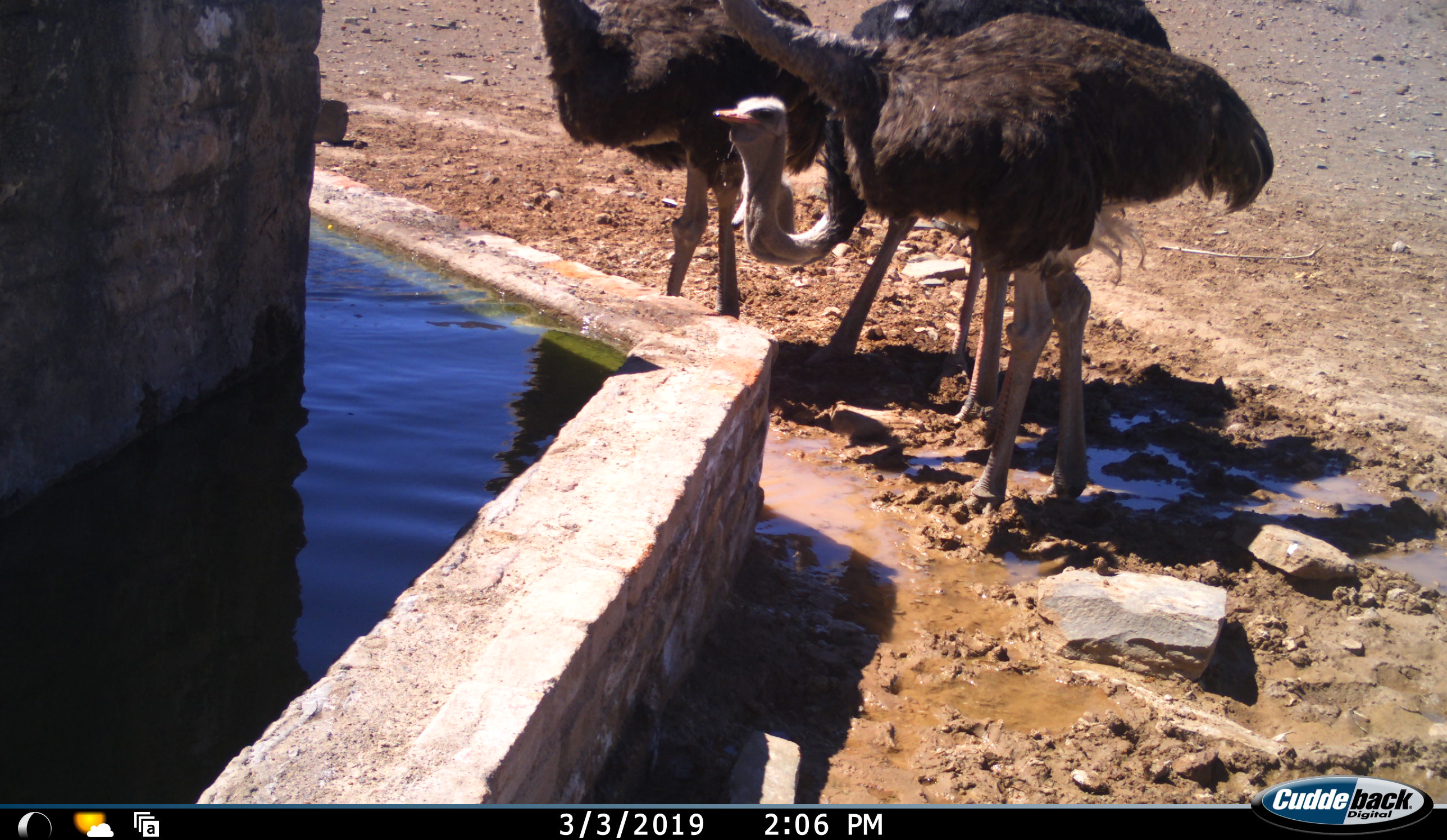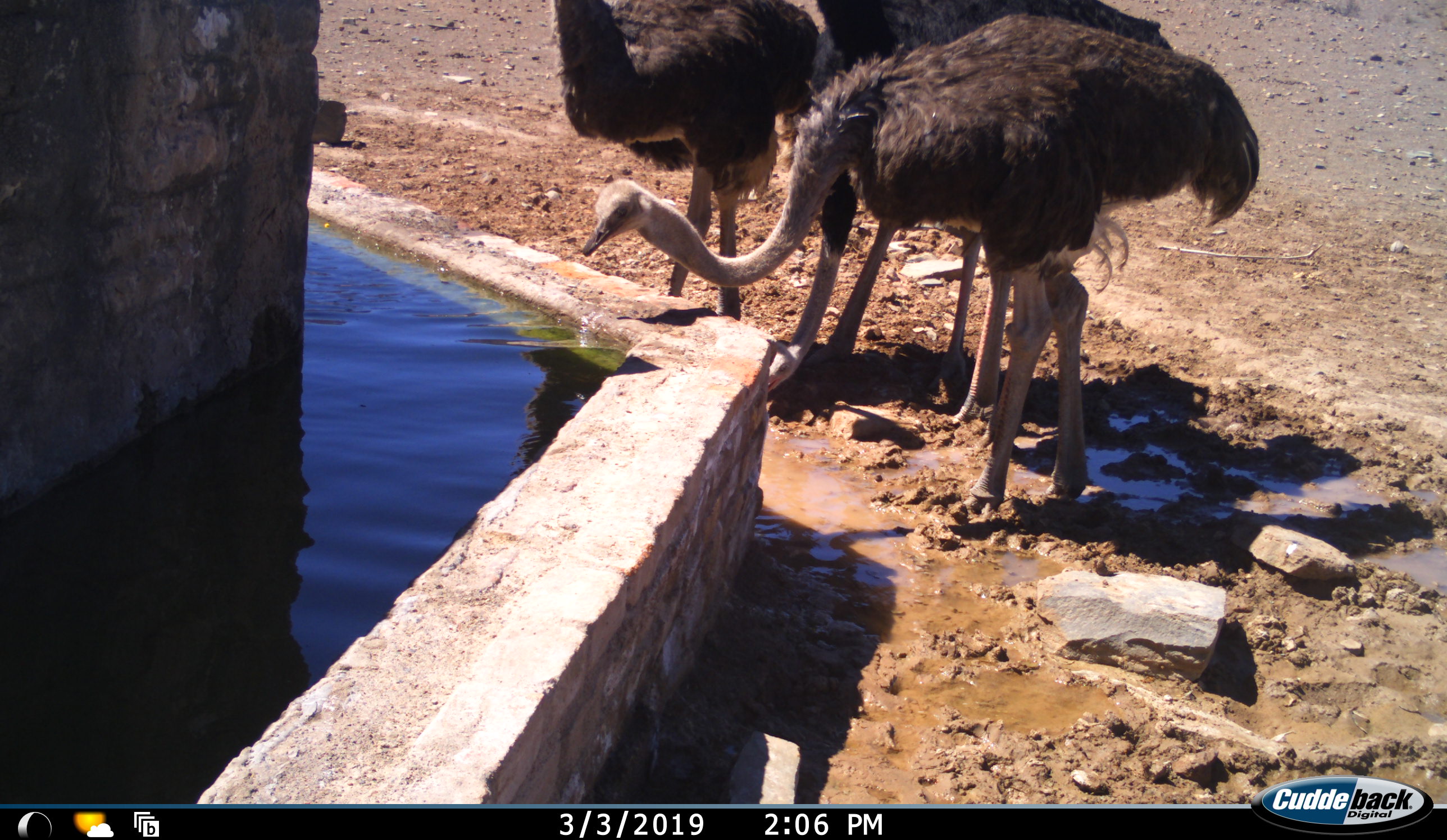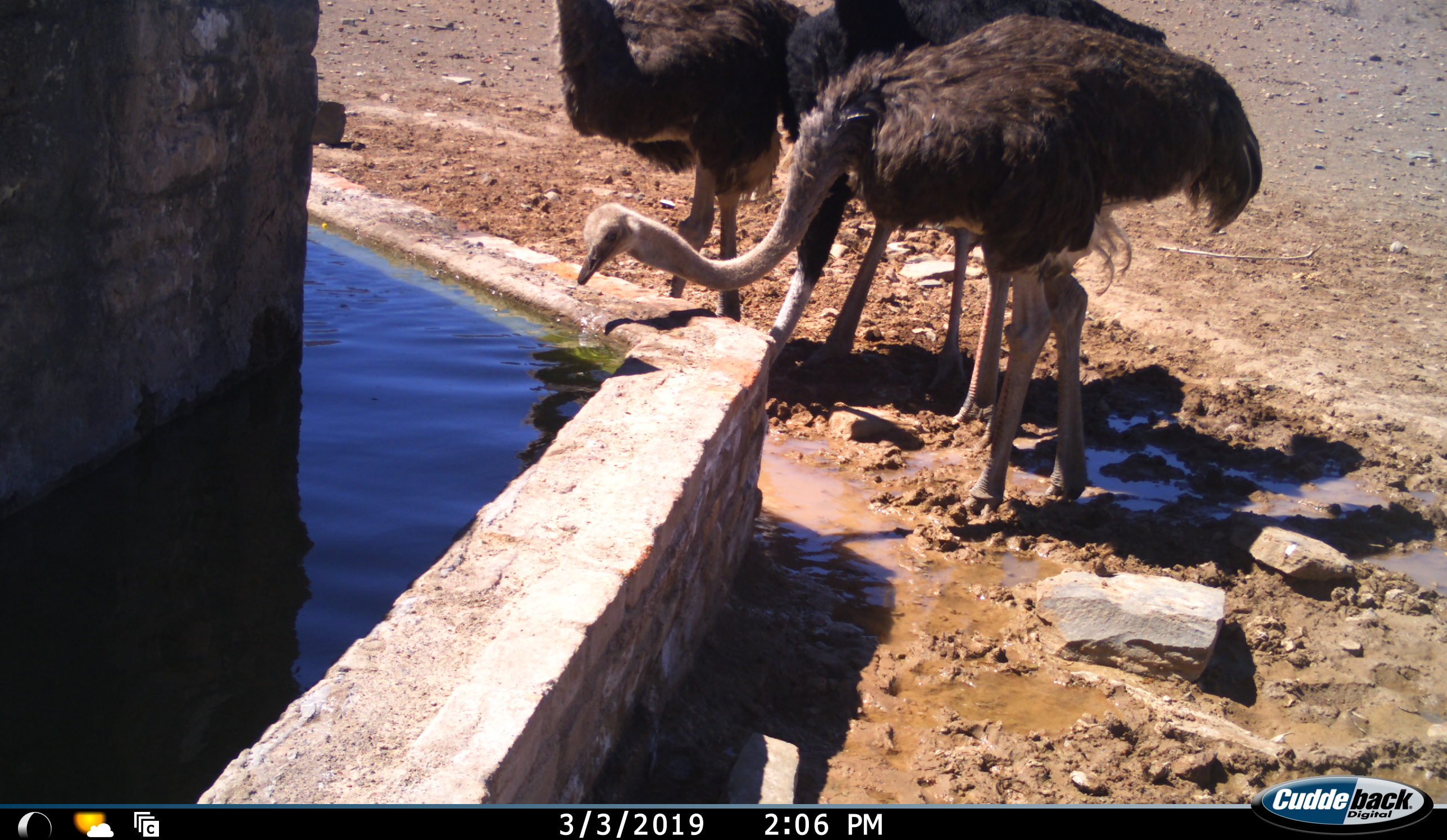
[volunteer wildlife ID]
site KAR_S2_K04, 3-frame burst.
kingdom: Animalia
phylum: Chordata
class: Aves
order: Struthioniformes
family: Struthionidae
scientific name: Struthionidae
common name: ostrich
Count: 3.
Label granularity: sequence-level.